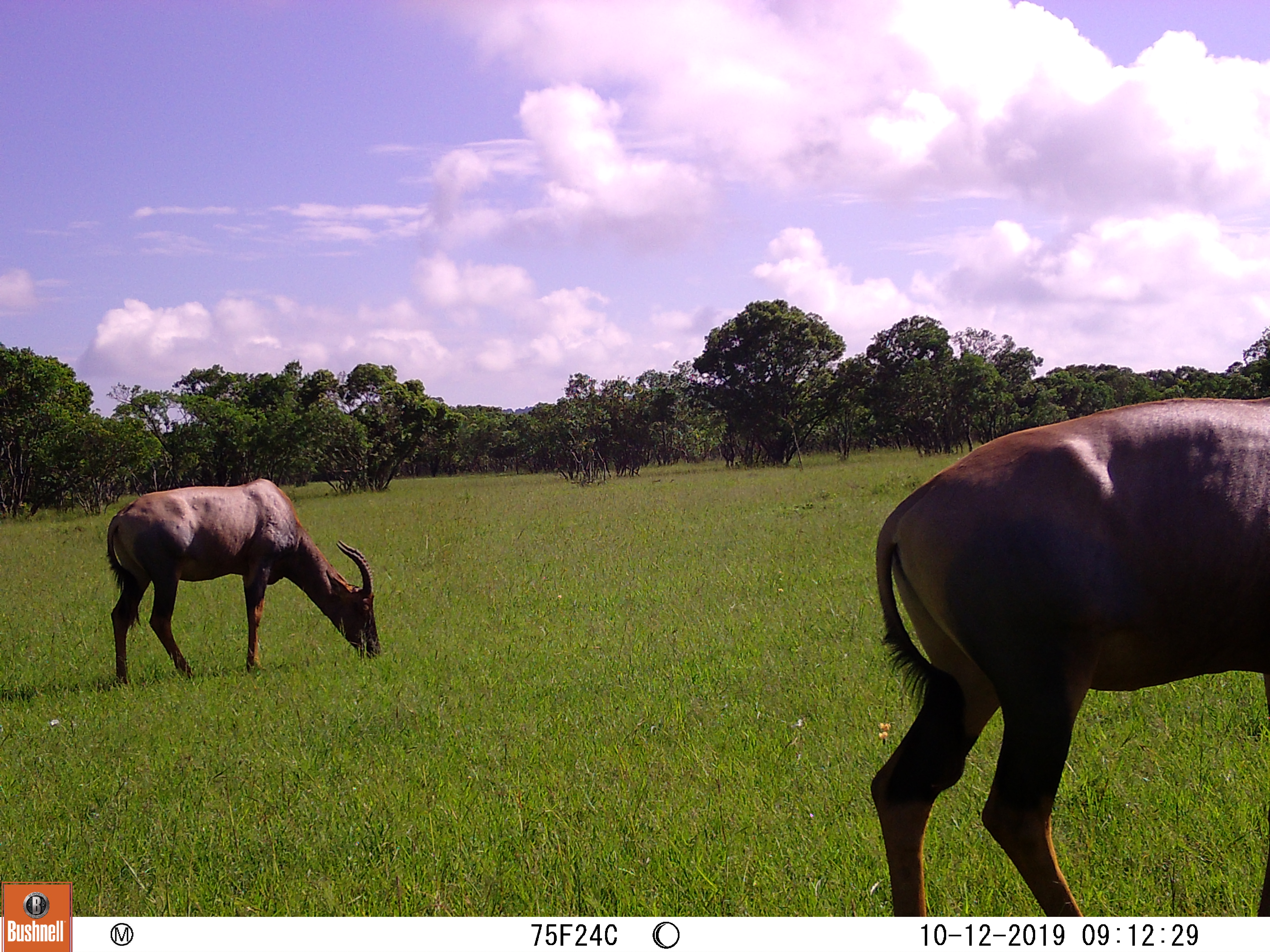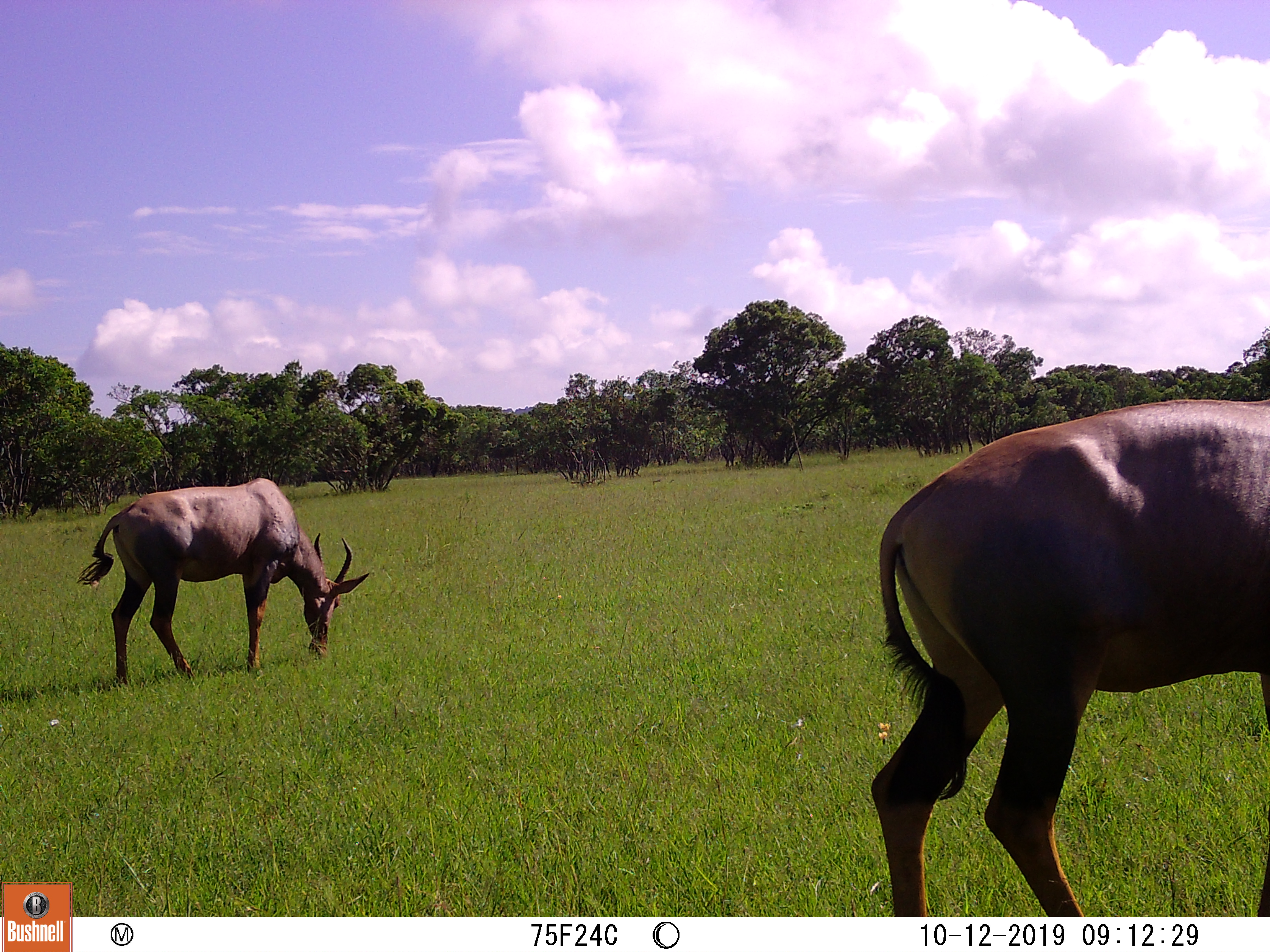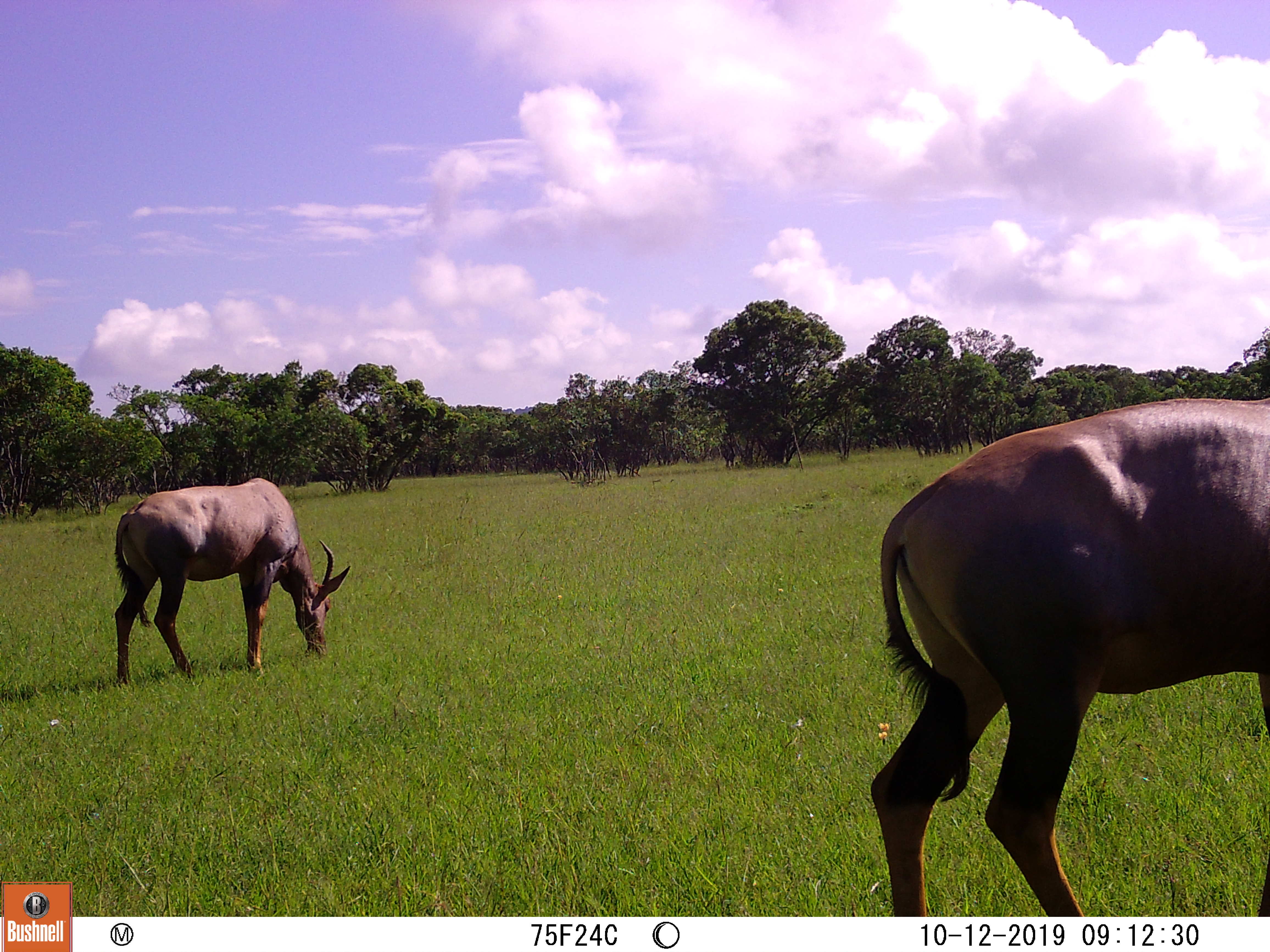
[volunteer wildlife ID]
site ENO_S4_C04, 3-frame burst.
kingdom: Animalia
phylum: Chordata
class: Mammalia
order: Artiodactyla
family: Bovidae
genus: Damaliscus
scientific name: Damaliscus lunatus jimela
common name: topi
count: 2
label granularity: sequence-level